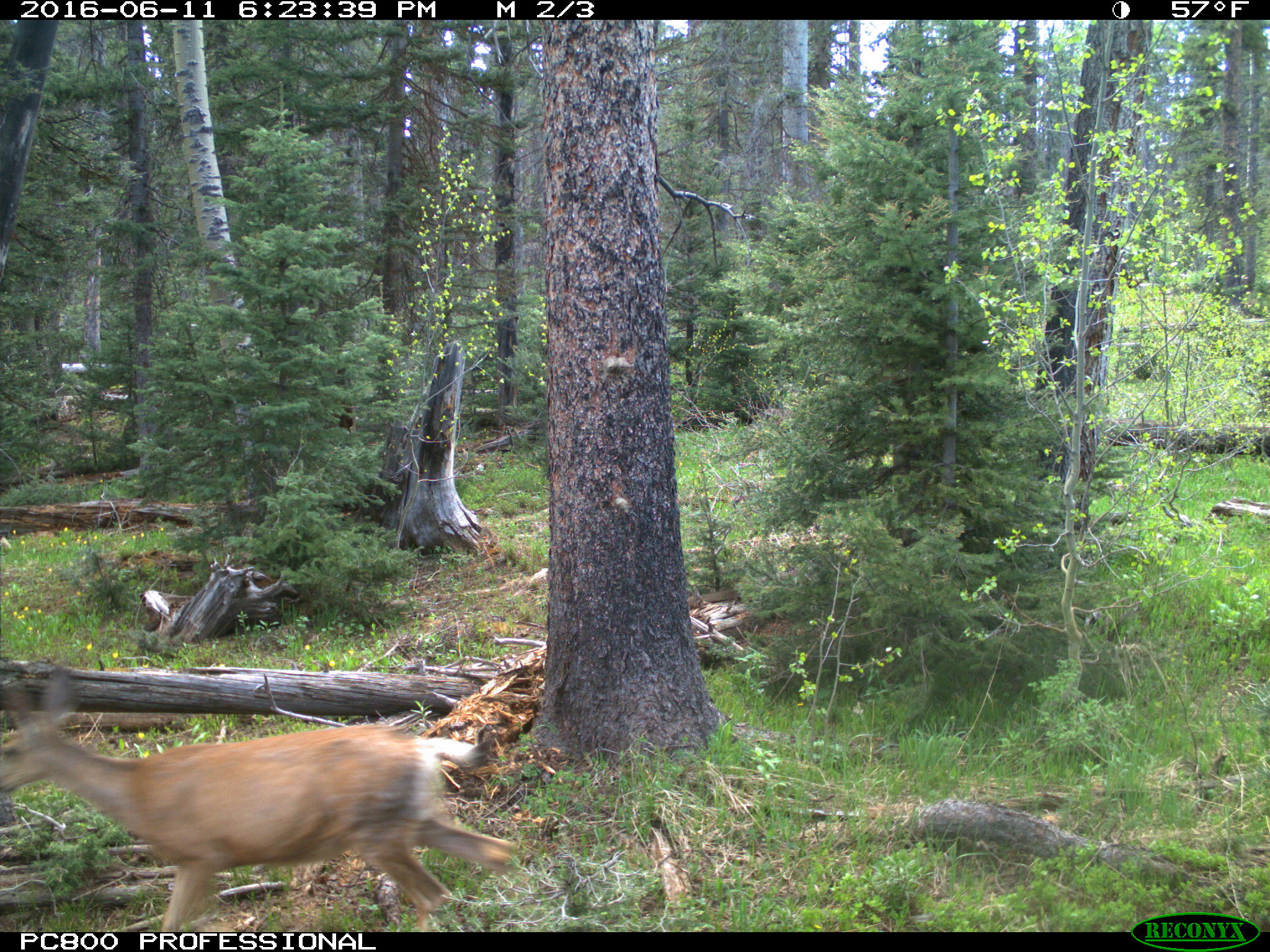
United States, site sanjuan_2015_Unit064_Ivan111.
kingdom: Animalia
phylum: Chordata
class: Mammalia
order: Artiodactyla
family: Cervidae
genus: Odocoileus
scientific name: Odocoileus hemionus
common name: mule deer